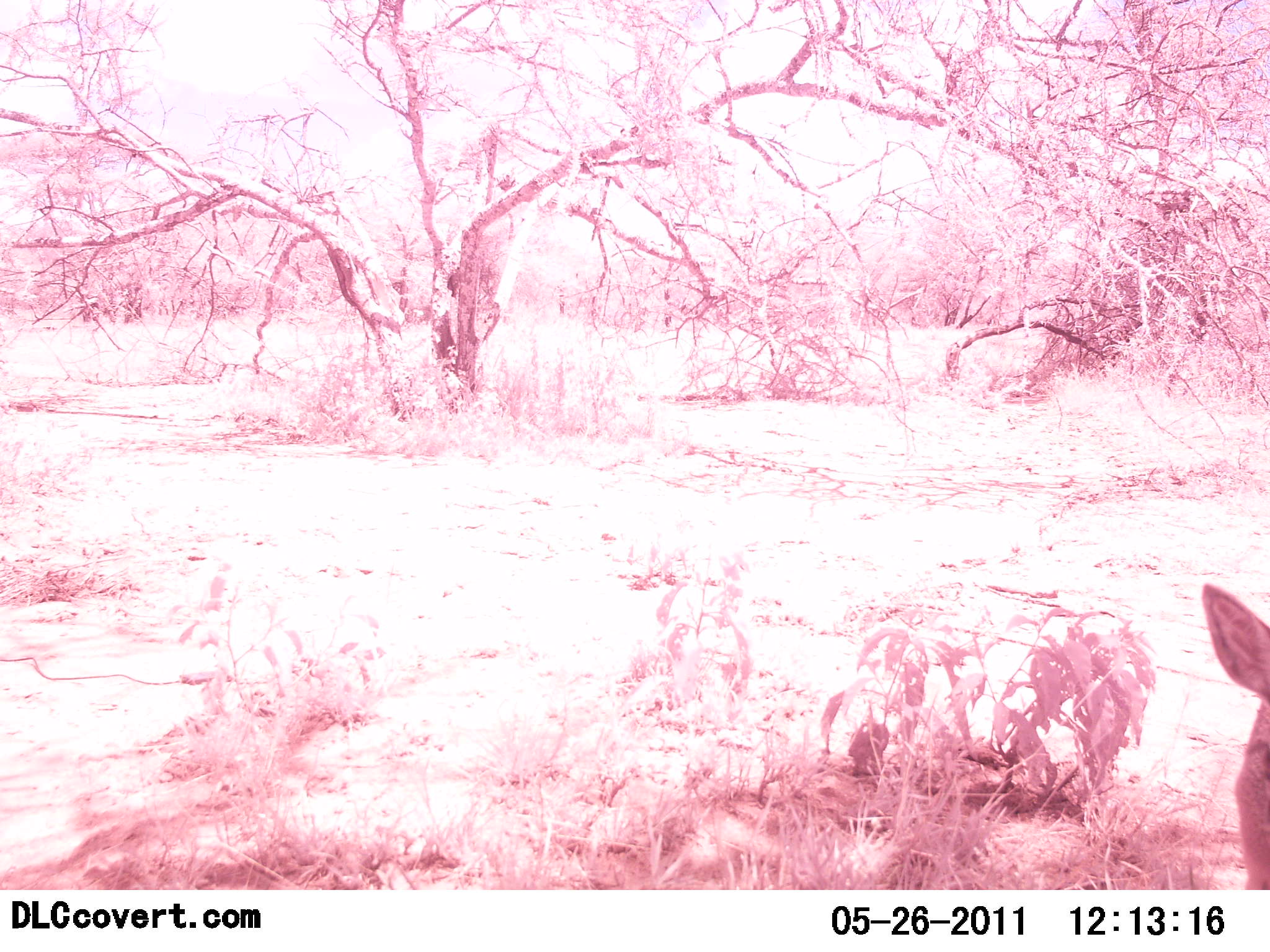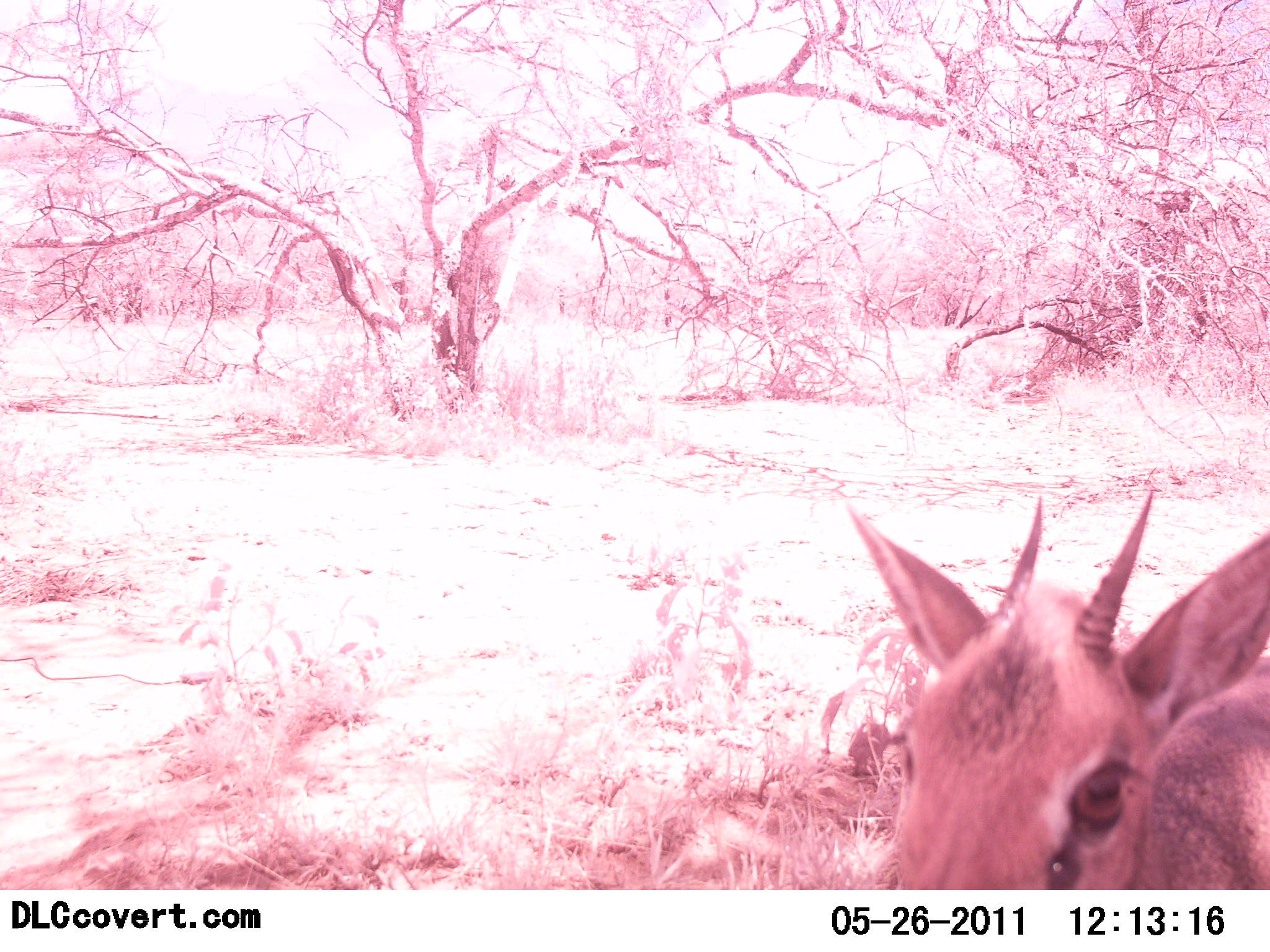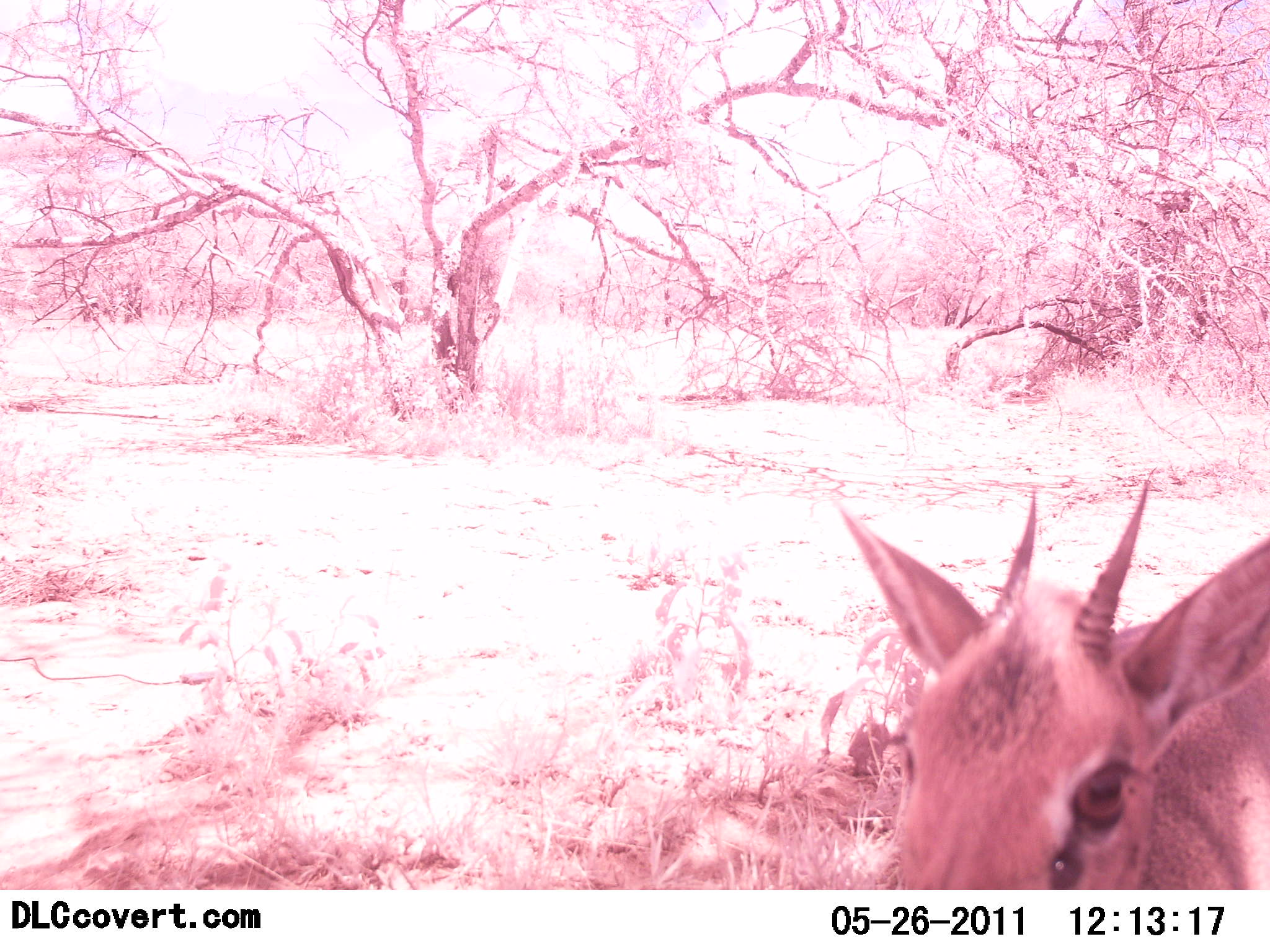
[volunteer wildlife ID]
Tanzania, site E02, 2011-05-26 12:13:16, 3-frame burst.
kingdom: Animalia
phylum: Chordata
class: Mammalia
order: Artiodactyla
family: Bovidae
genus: Eudorcas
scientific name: Eudorcas thomsonii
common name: thomson's gazelle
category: gazellethomsons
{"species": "gazellethomsons (thomson's gazelle) (Eudorcas thomsonii)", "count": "1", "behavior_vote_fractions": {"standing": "60%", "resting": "0%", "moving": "40%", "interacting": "0%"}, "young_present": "10%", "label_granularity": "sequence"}